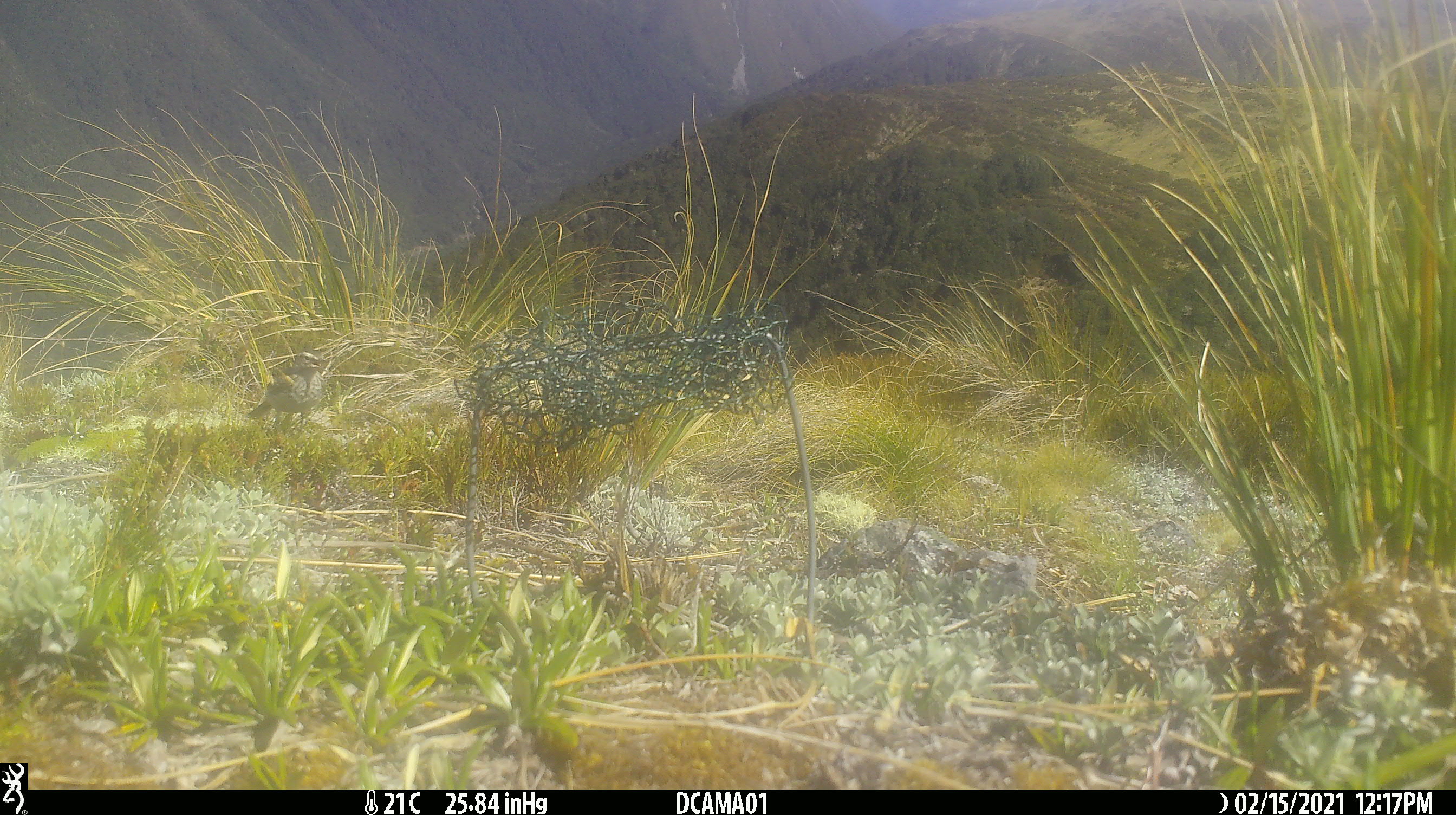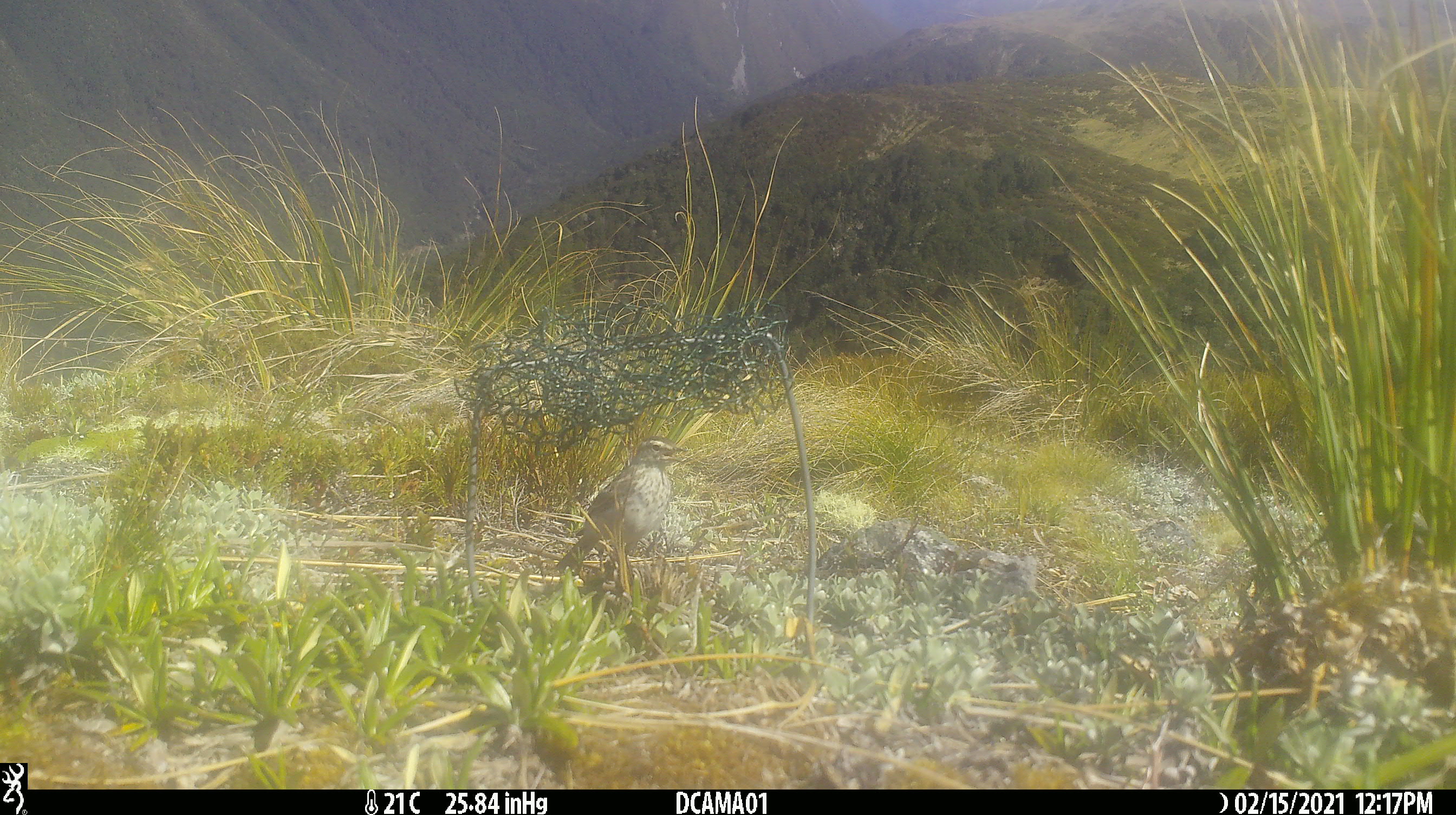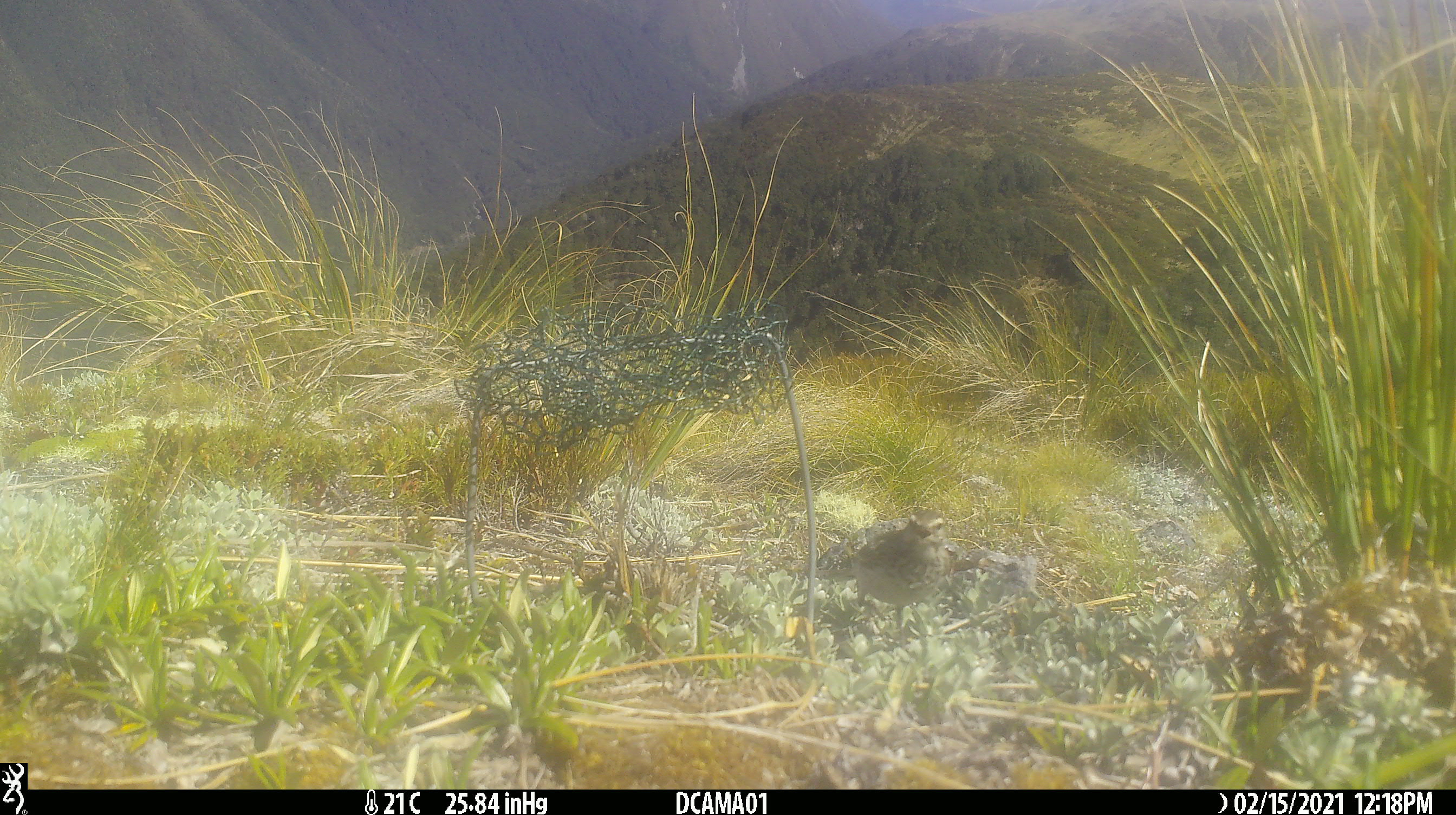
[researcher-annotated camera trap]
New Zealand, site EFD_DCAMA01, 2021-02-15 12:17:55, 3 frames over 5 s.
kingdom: Animalia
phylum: Chordata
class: Aves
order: Passeriformes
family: Motacillidae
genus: Anthus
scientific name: Anthus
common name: pipit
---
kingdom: Animalia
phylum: Chordata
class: Aves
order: Passeriformes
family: Turdidae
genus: Turdus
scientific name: Turdus philomelos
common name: song thrush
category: thrush